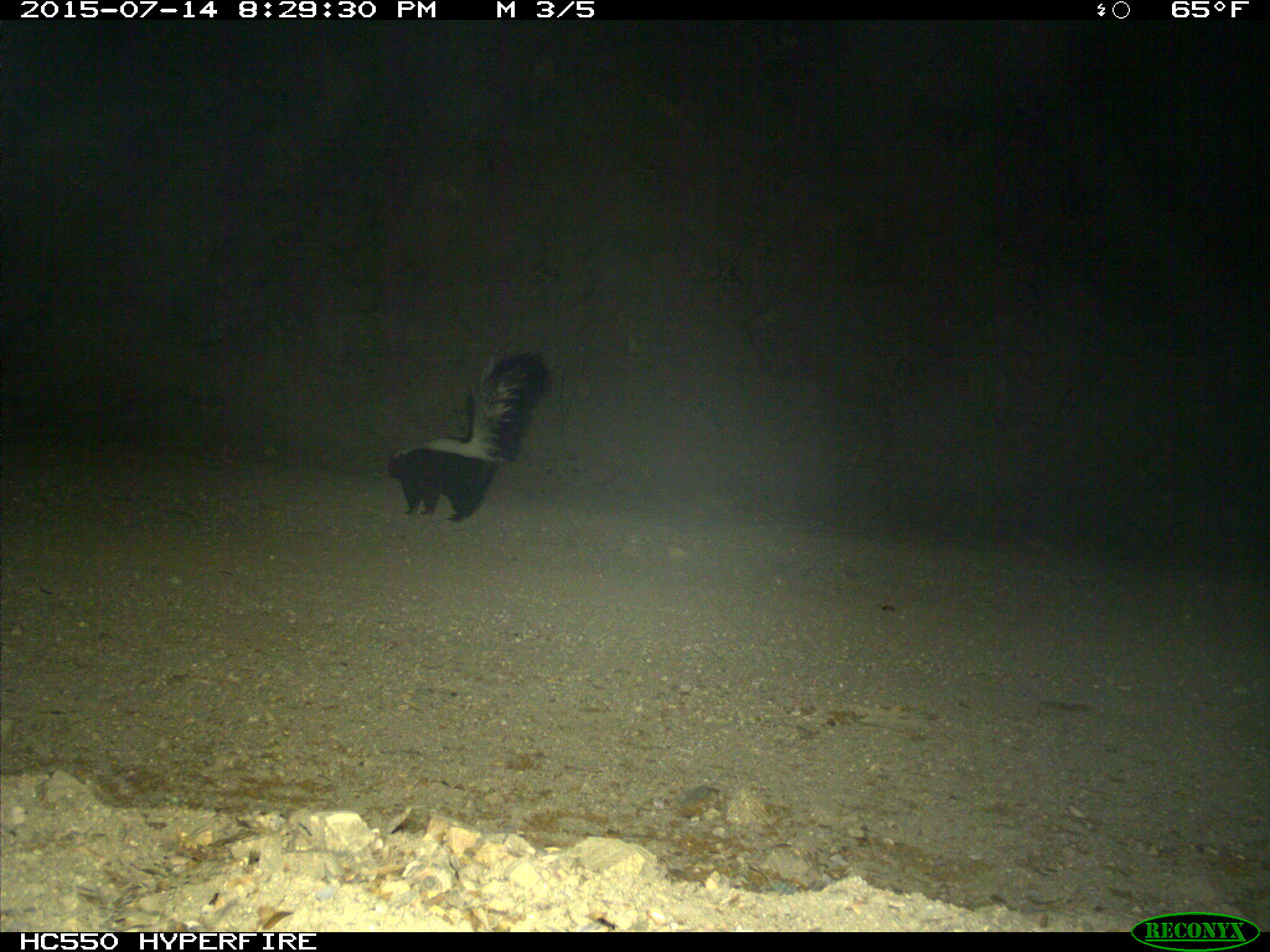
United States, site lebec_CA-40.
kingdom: Animalia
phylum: Chordata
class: Mammalia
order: Carnivora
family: Mephitidae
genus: Mephitis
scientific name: Mephitis mephitis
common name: striped skunk